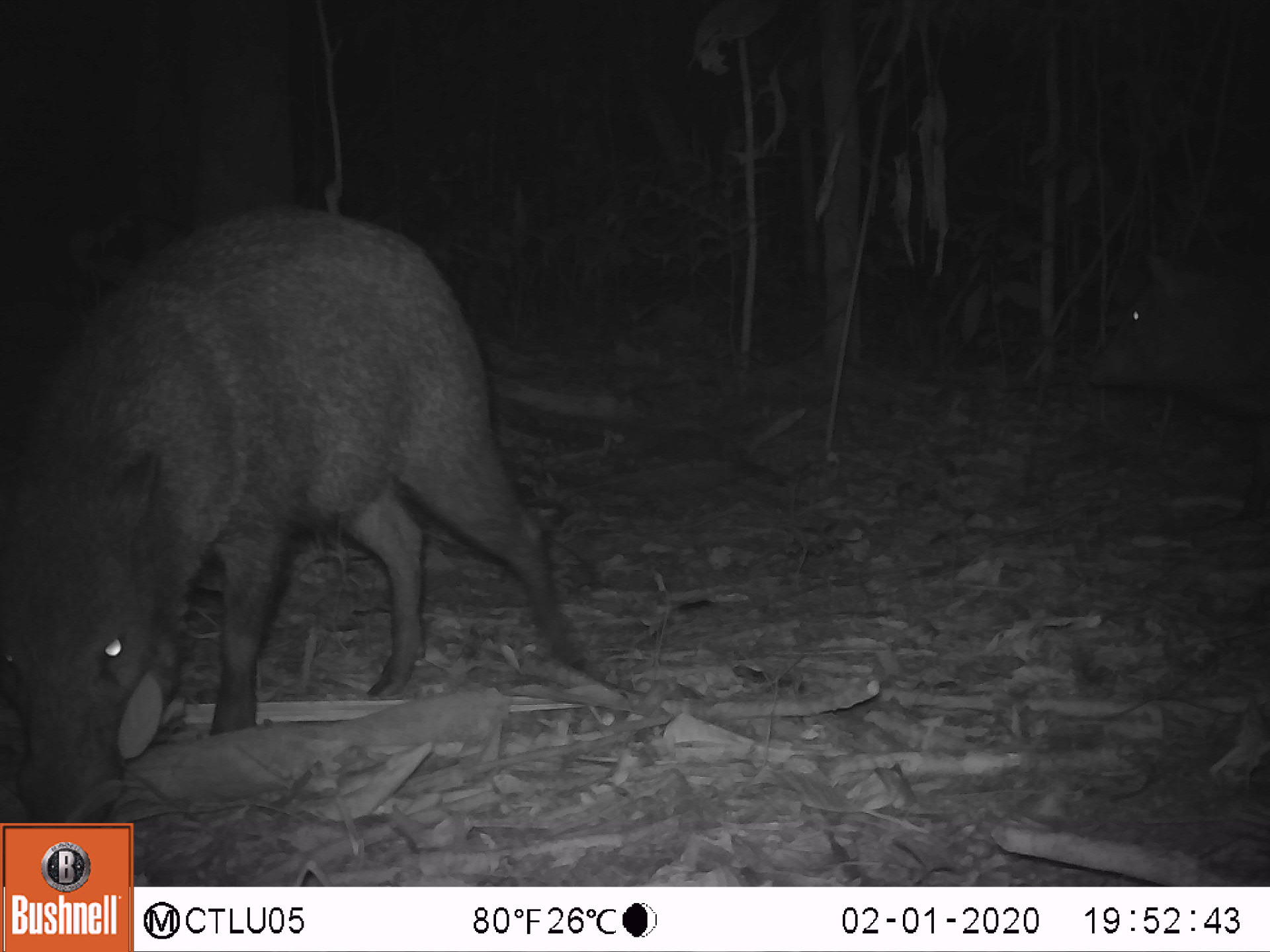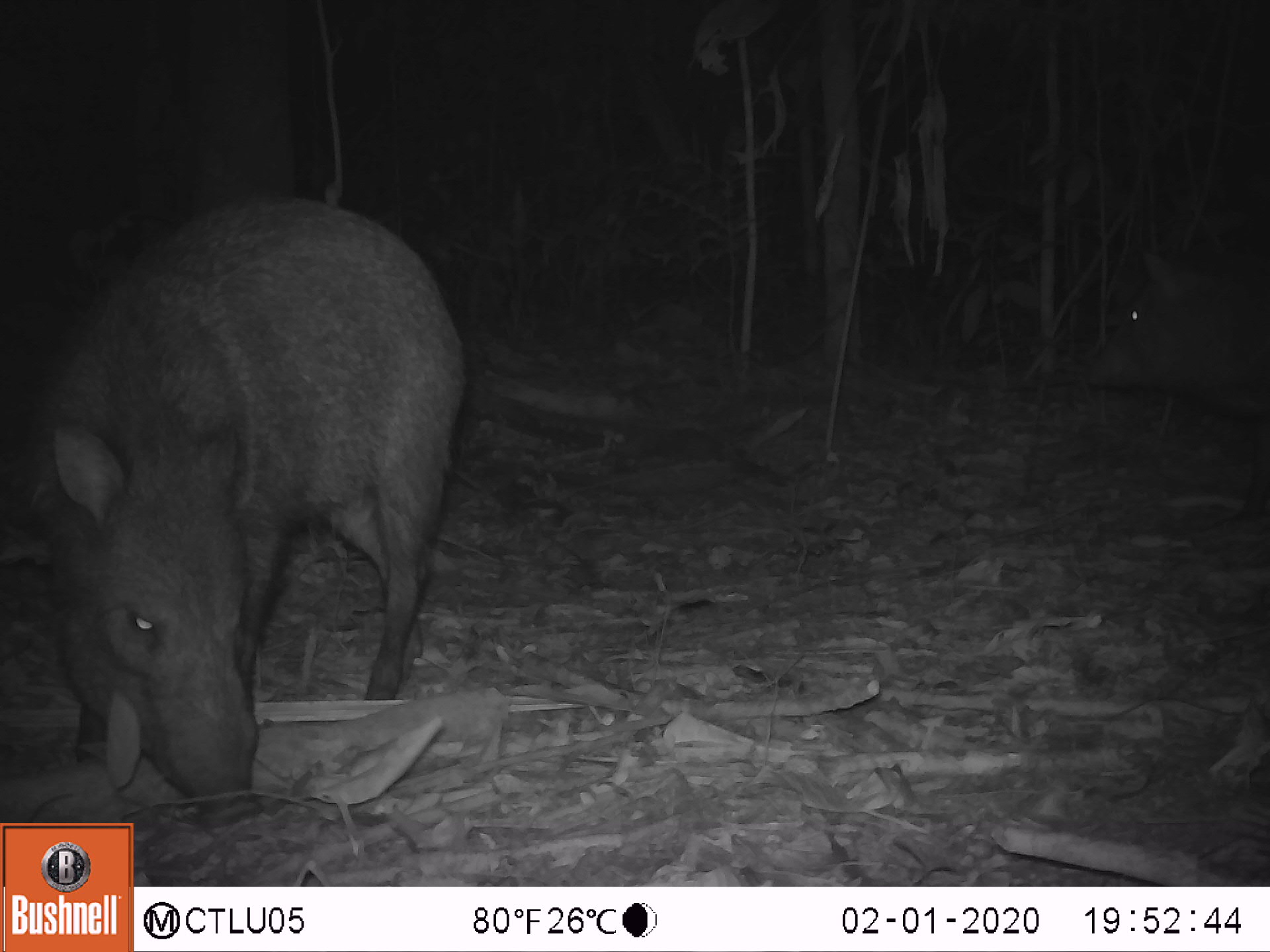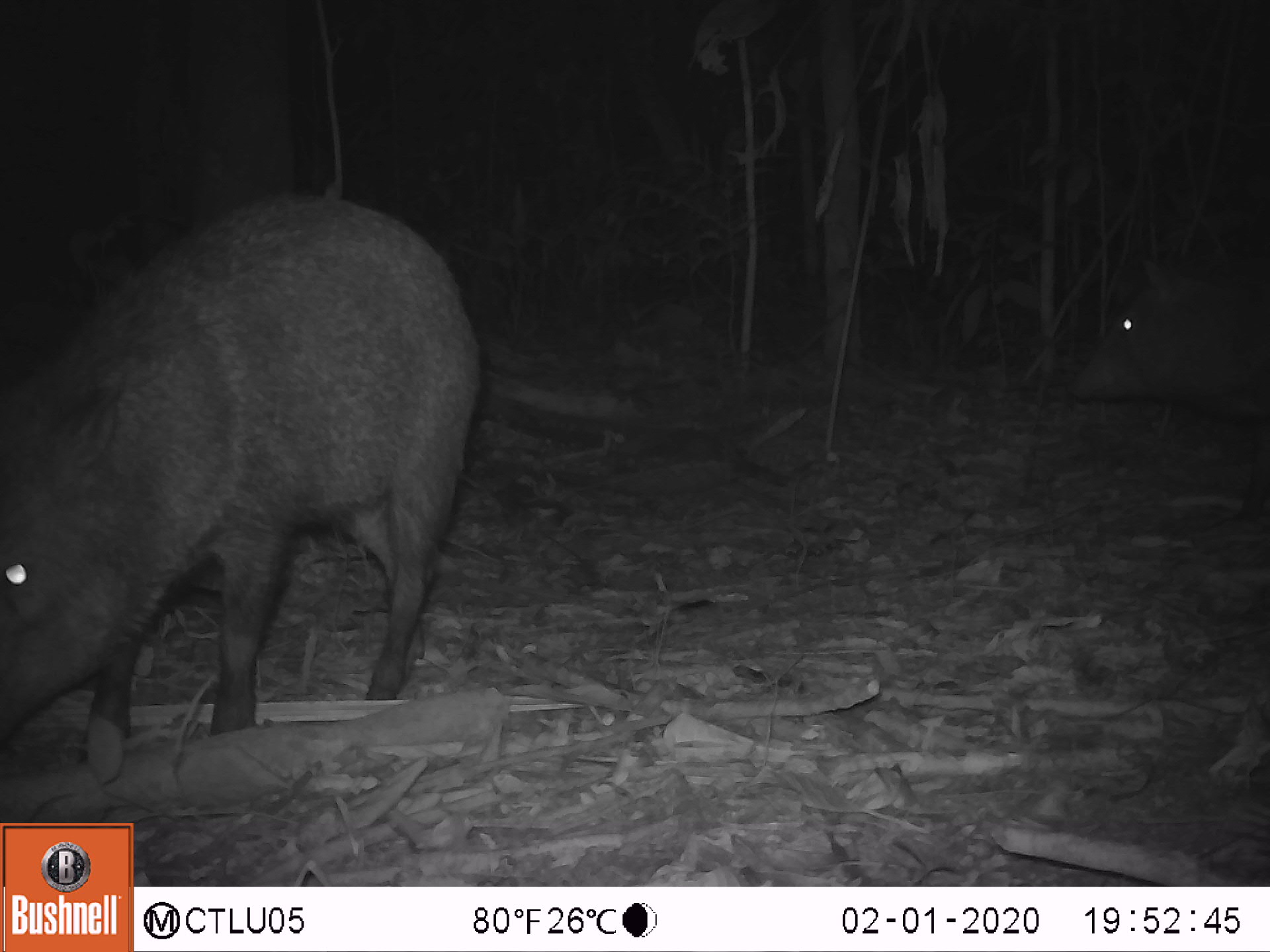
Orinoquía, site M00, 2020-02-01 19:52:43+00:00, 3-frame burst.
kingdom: Animalia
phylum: Chordata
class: Mammalia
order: Artiodactyla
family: Tayassuidae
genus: Pecari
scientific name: Pecari tajacu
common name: collared peccary